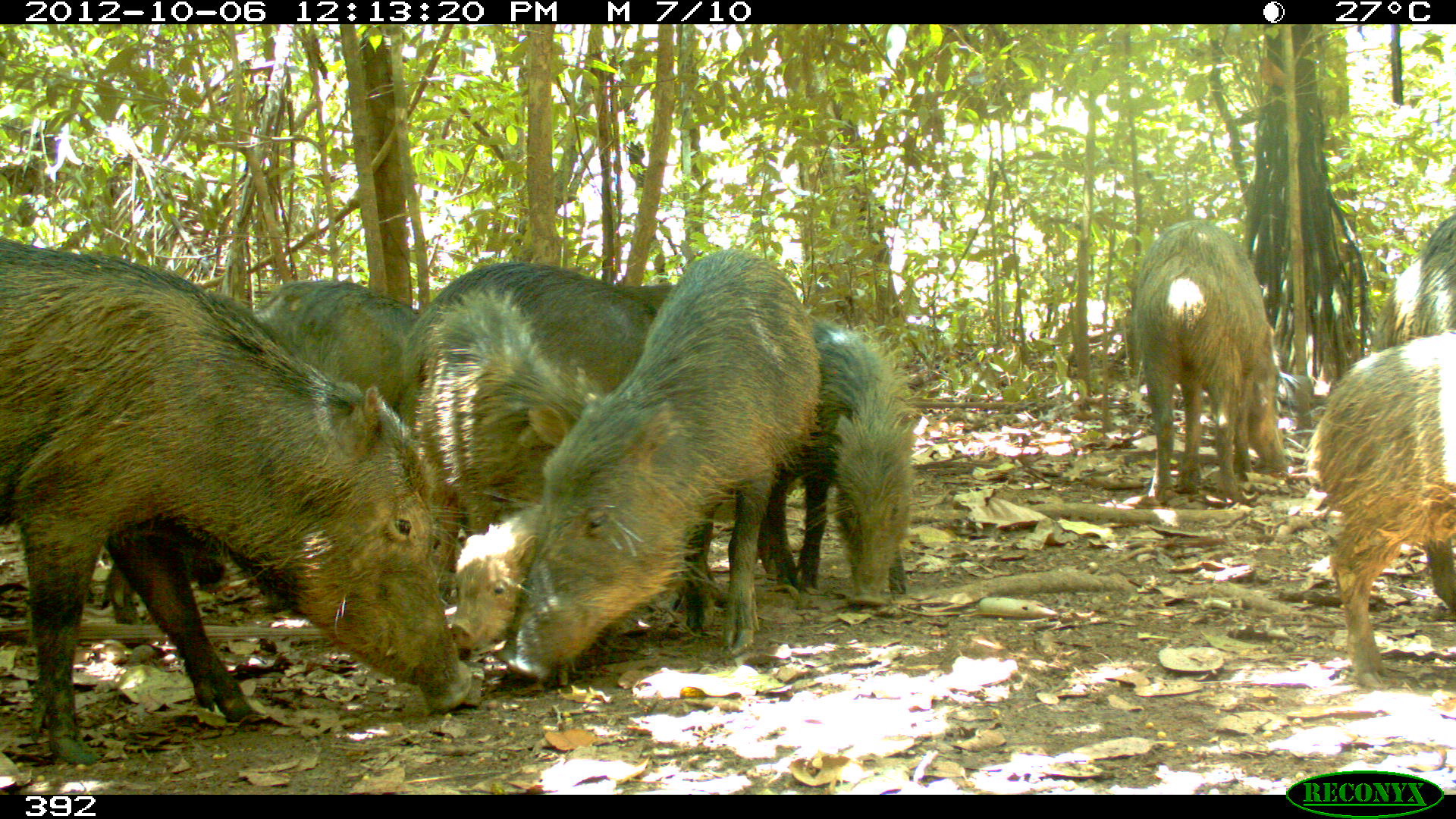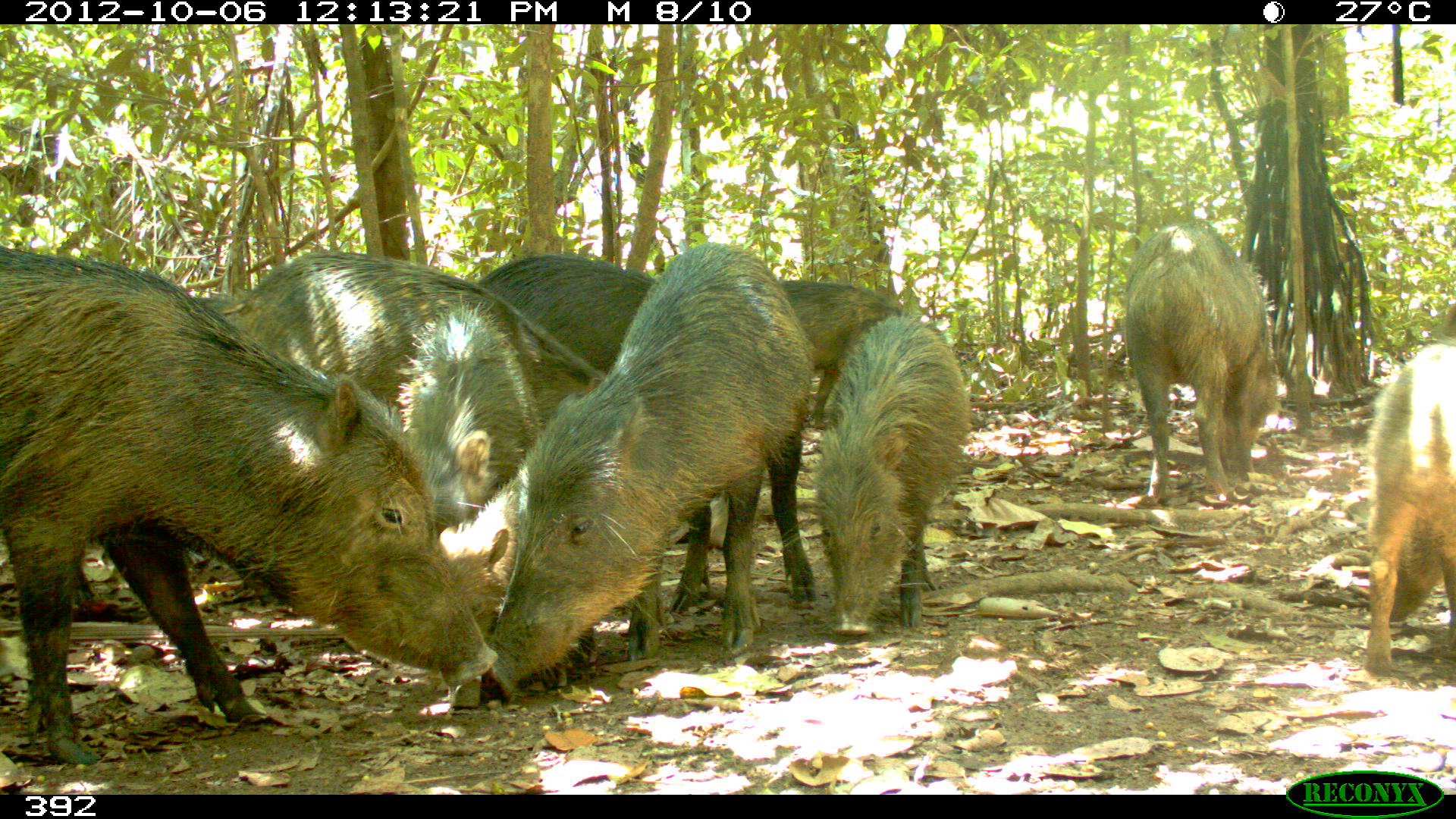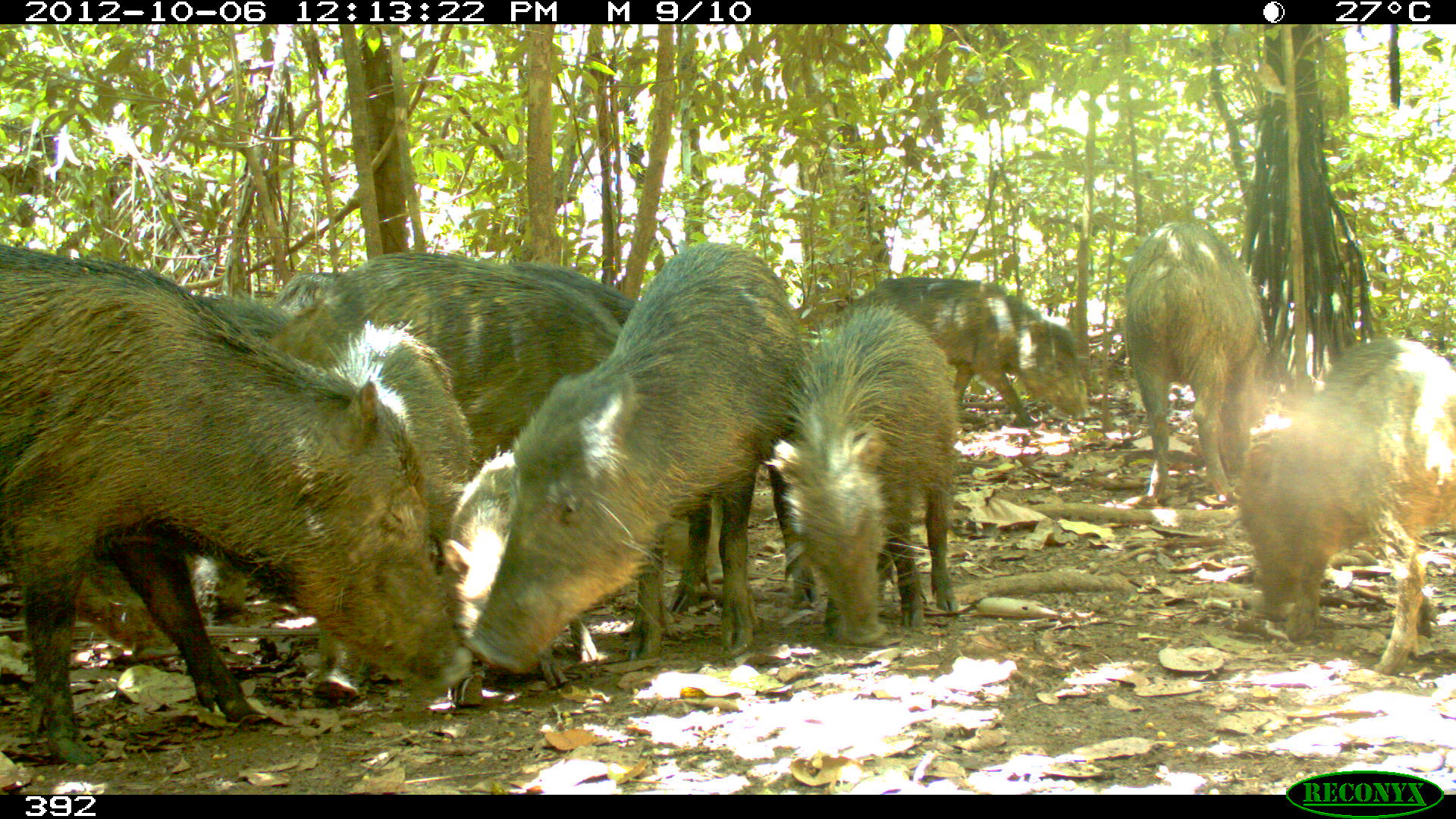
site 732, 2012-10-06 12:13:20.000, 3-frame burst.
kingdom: Animalia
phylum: Chordata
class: Mammalia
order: Artiodactyla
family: Tayassuidae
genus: Tayassu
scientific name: Tayassu pecari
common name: white-lipped peccary